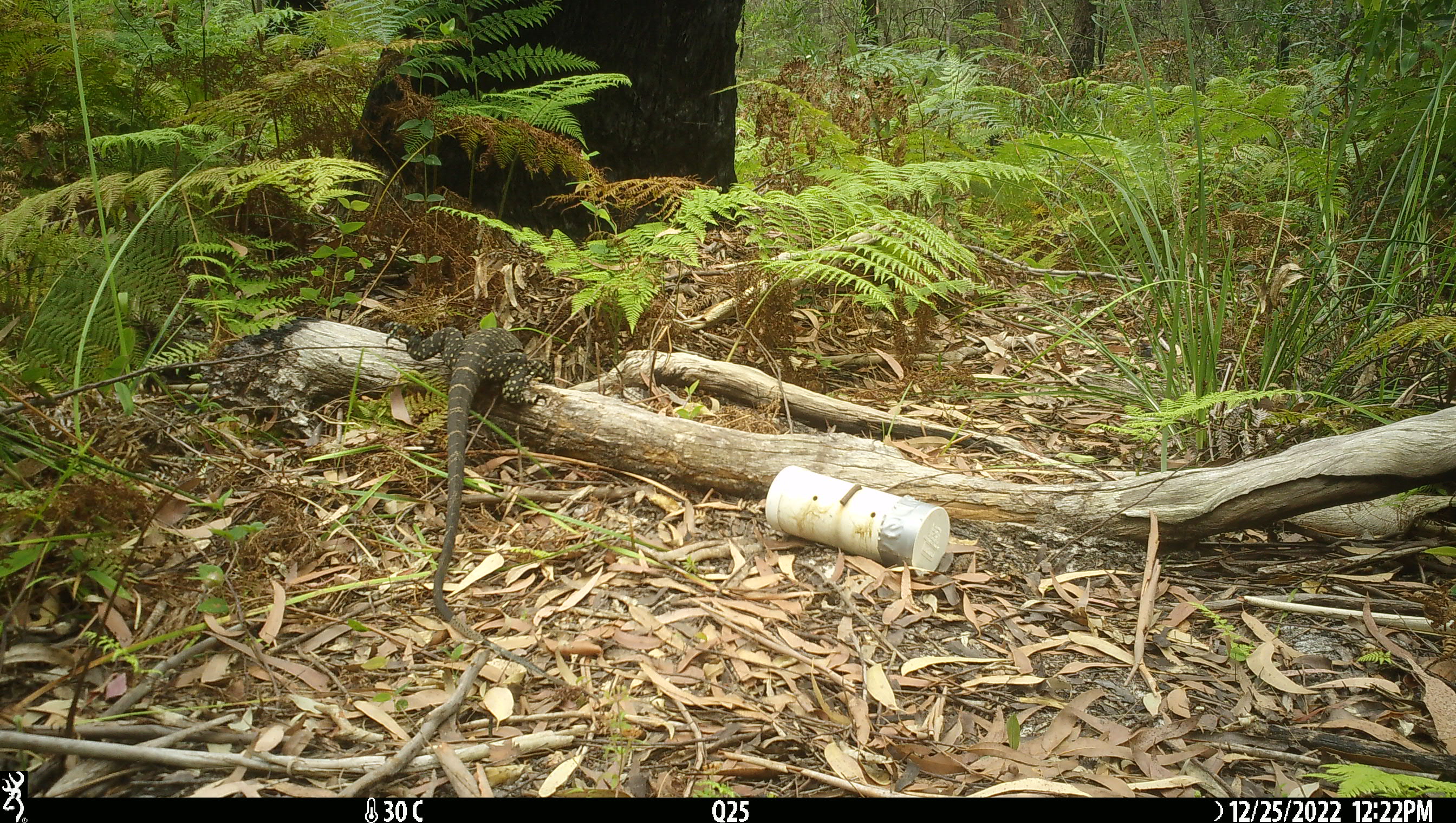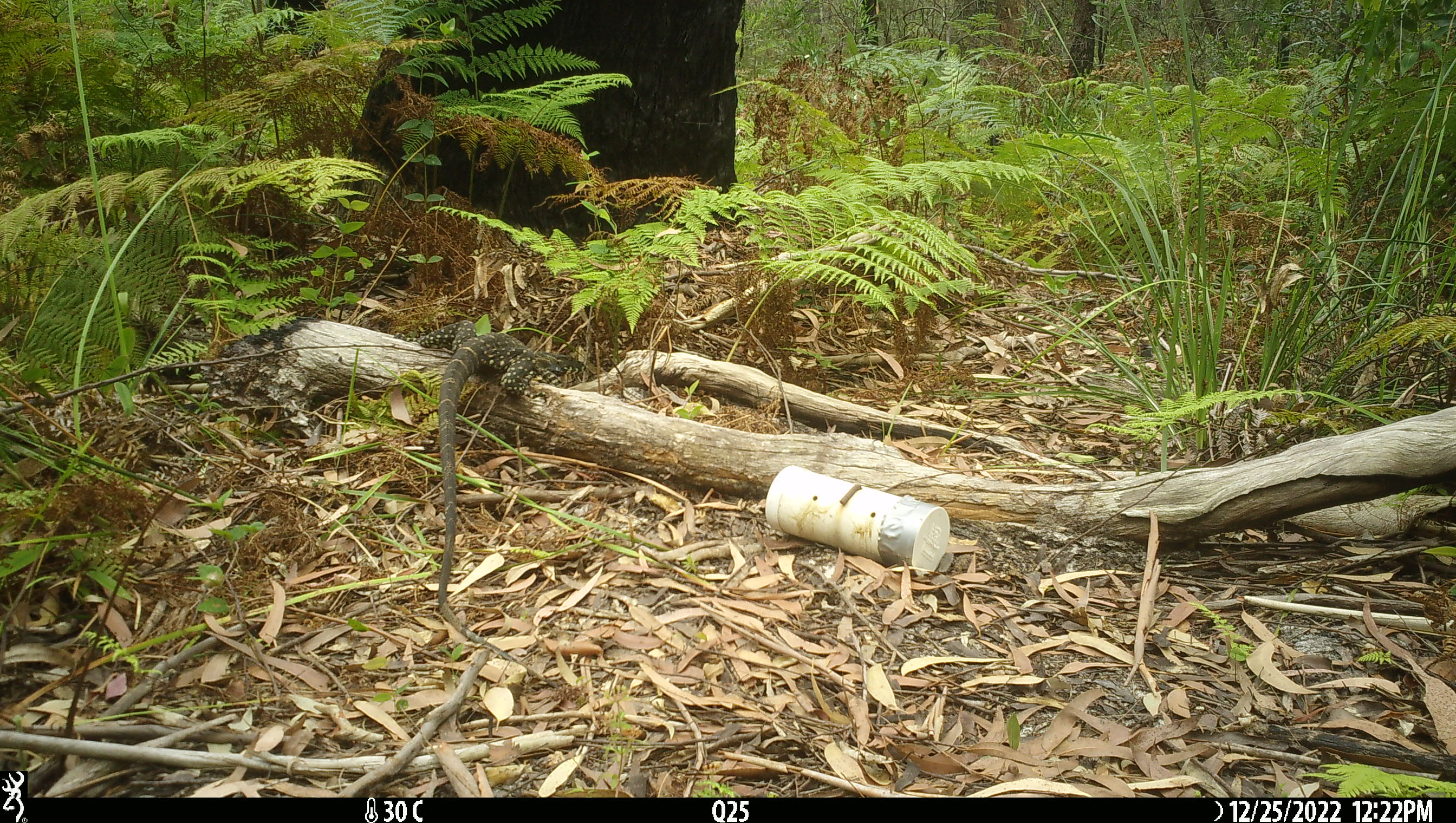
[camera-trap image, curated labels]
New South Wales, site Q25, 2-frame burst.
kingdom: Animalia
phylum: Chordata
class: Reptilia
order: Squamata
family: Varanidae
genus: Varanus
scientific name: Varanus varius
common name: lace monitor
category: goanna